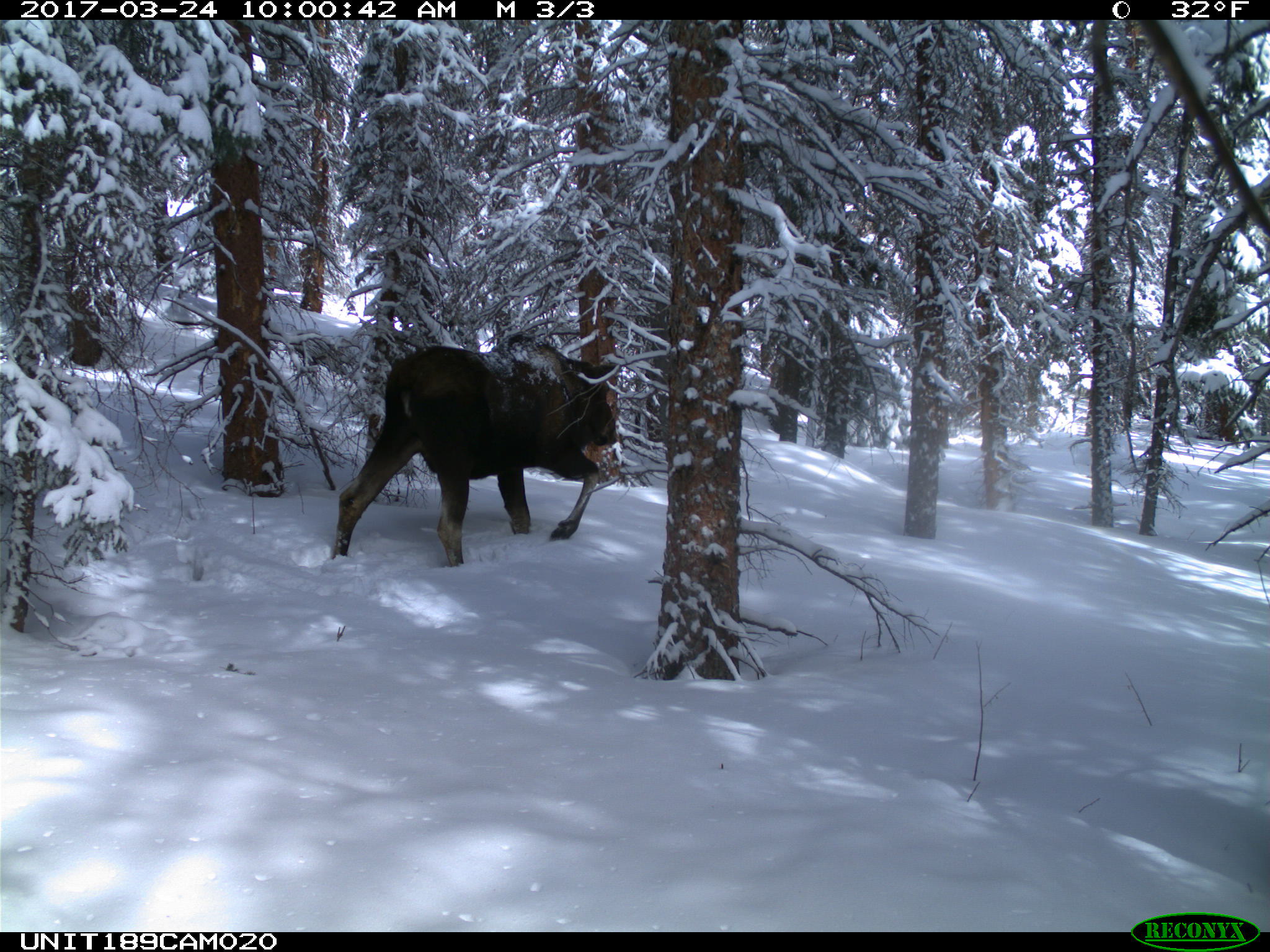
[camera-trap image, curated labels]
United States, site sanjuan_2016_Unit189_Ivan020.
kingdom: Animalia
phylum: Chordata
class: Mammalia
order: Artiodactyla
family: Cervidae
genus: Alces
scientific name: Alces alces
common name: moose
Alces alces (moose).